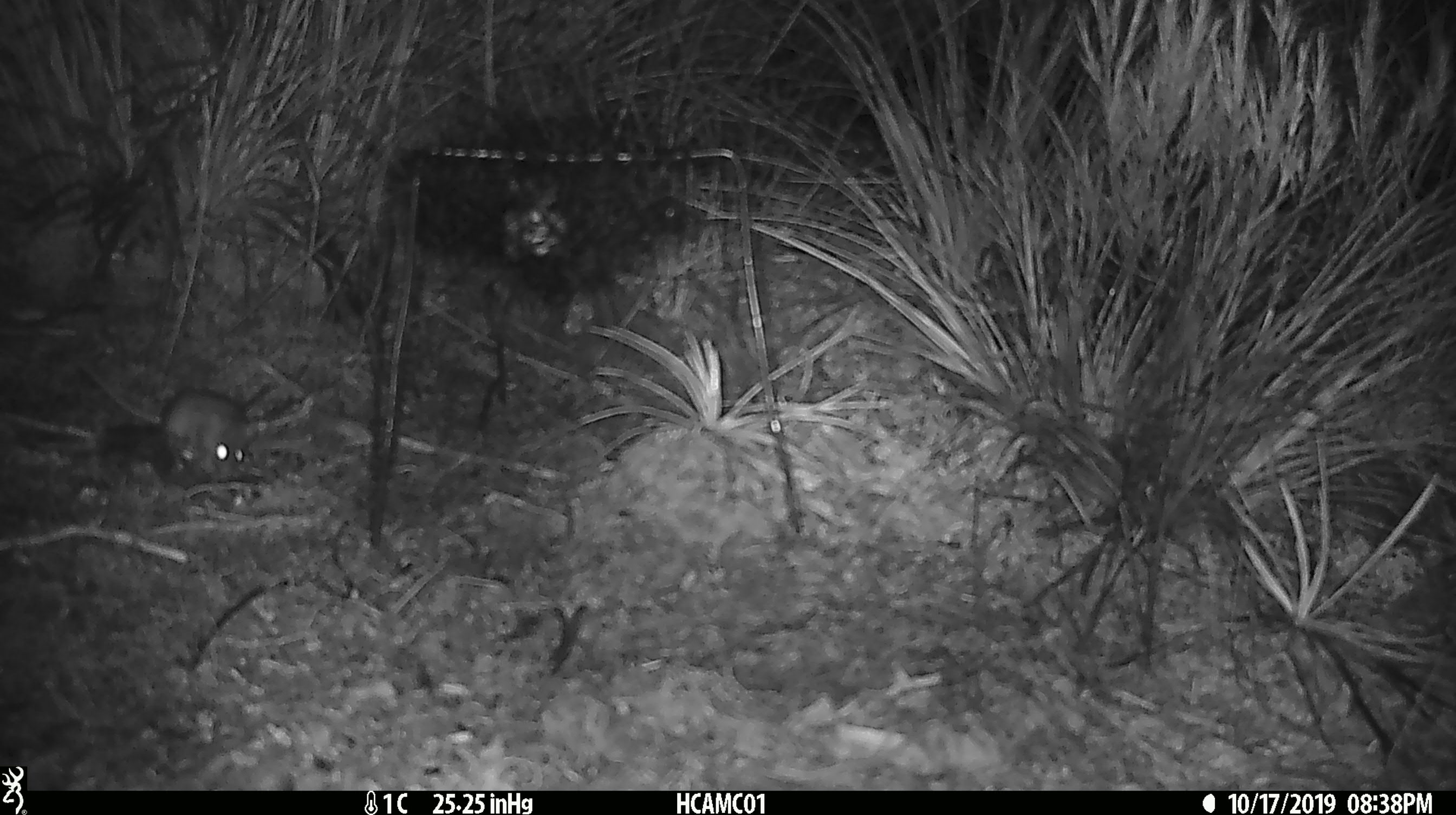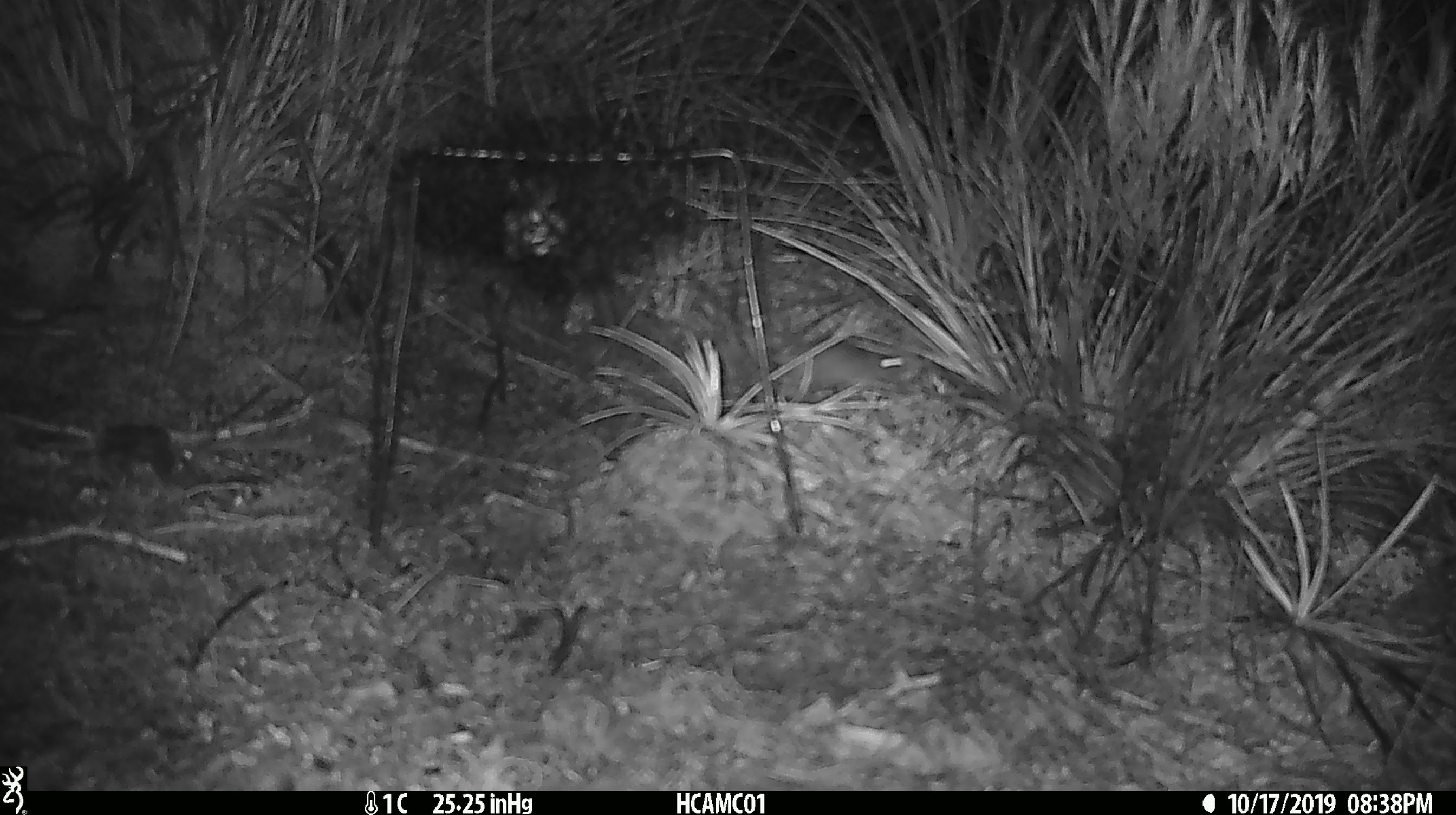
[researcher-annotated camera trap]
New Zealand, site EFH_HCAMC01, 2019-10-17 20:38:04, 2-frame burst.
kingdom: Animalia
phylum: Chordata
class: Mammalia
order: Rodentia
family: Muridae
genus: Mus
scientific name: Mus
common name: mouse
Mouse (Mus).